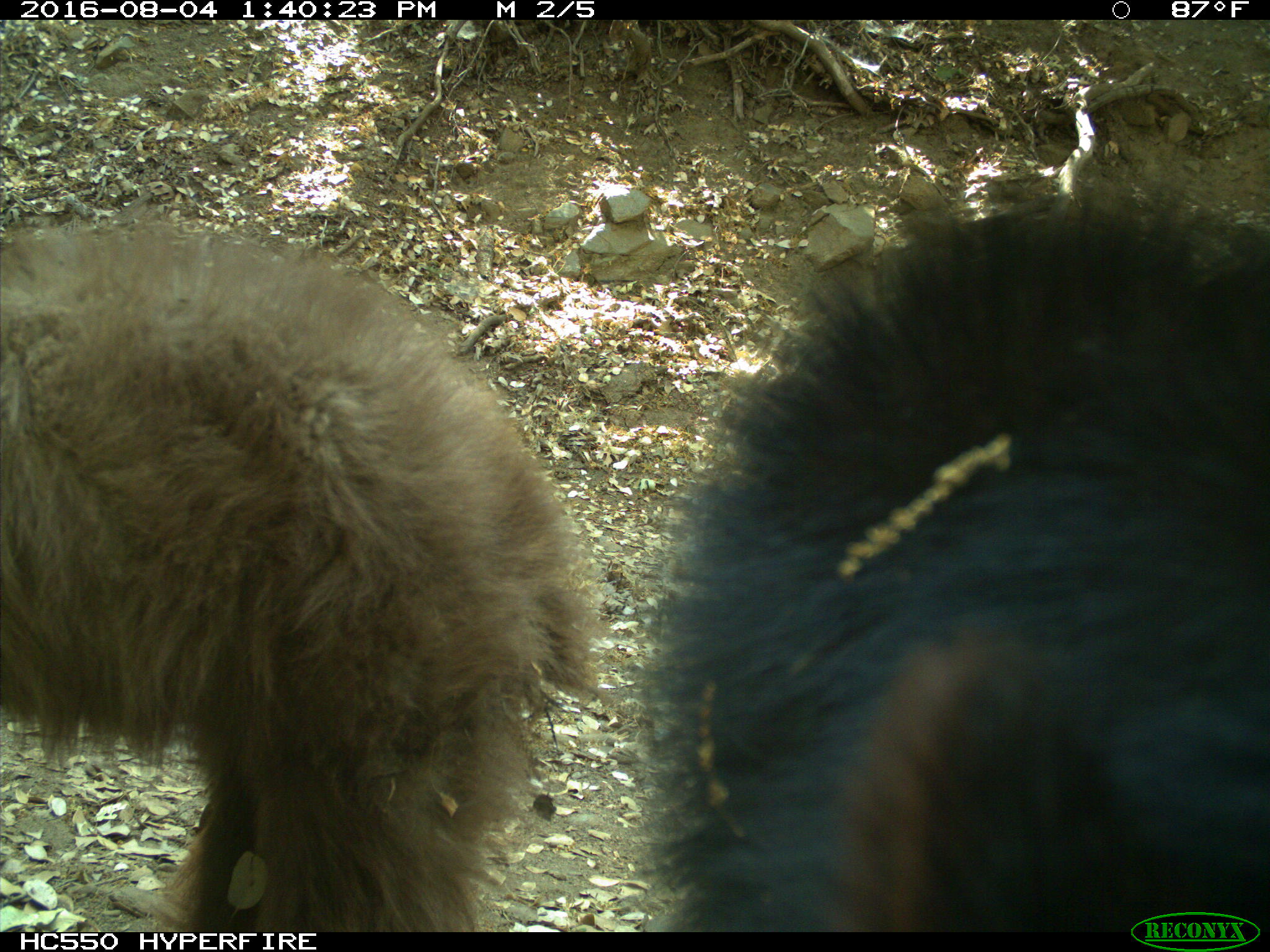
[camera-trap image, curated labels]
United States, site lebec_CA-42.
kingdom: Animalia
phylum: Chordata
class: Mammalia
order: Carnivora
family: Ursidae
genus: Ursus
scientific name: Ursus americanus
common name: american black bear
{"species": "Ursus americanus (american black bear)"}